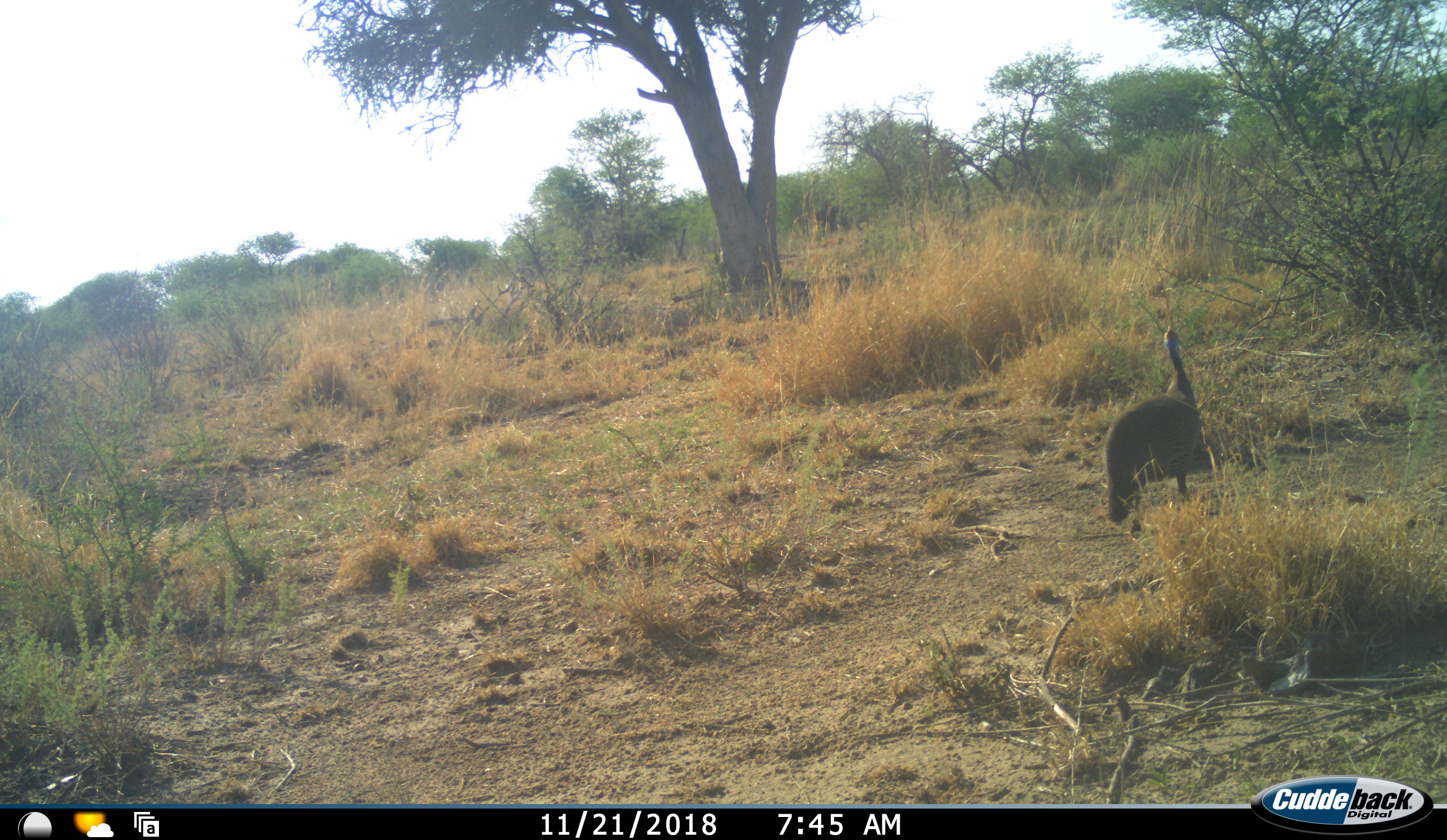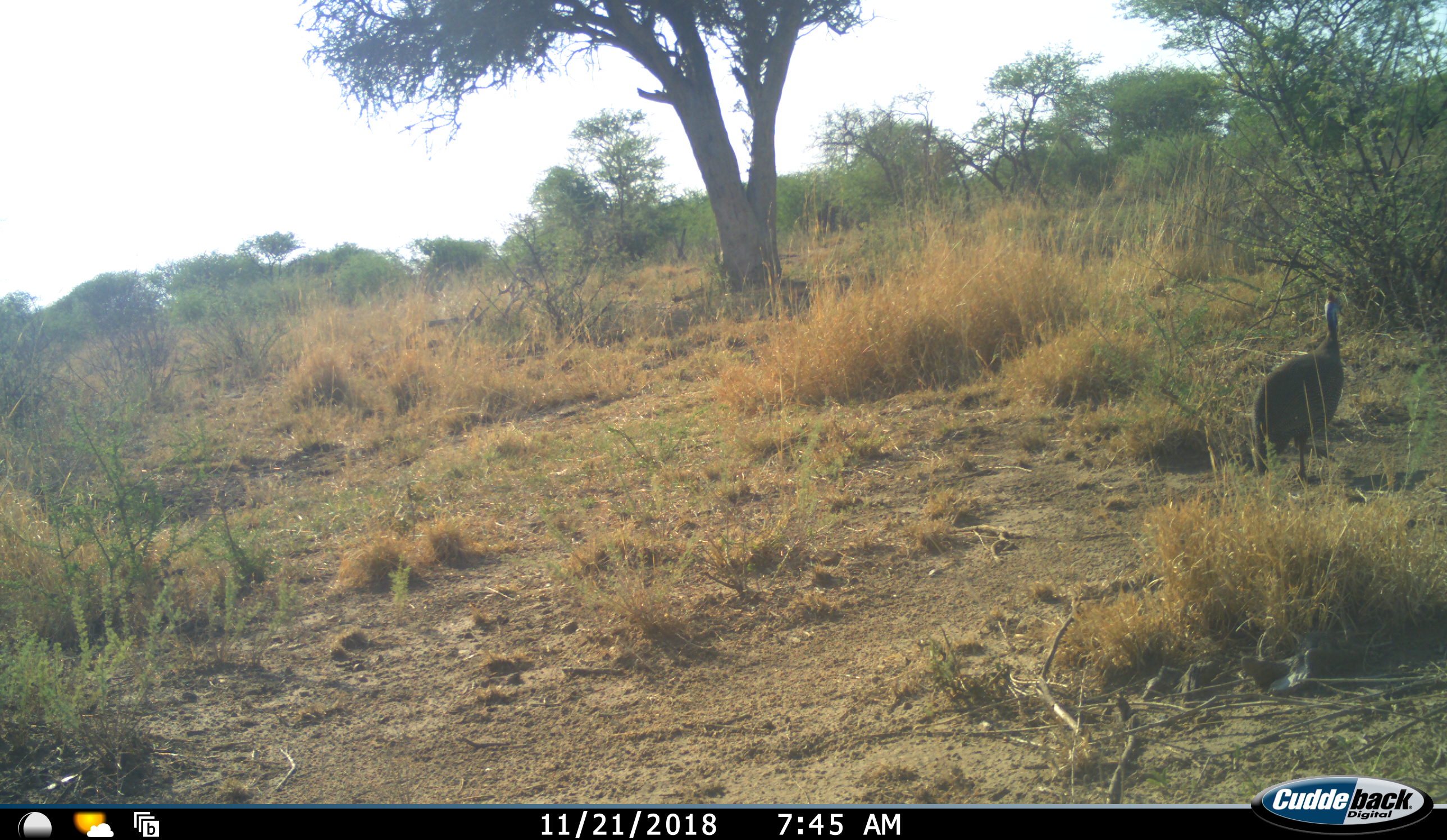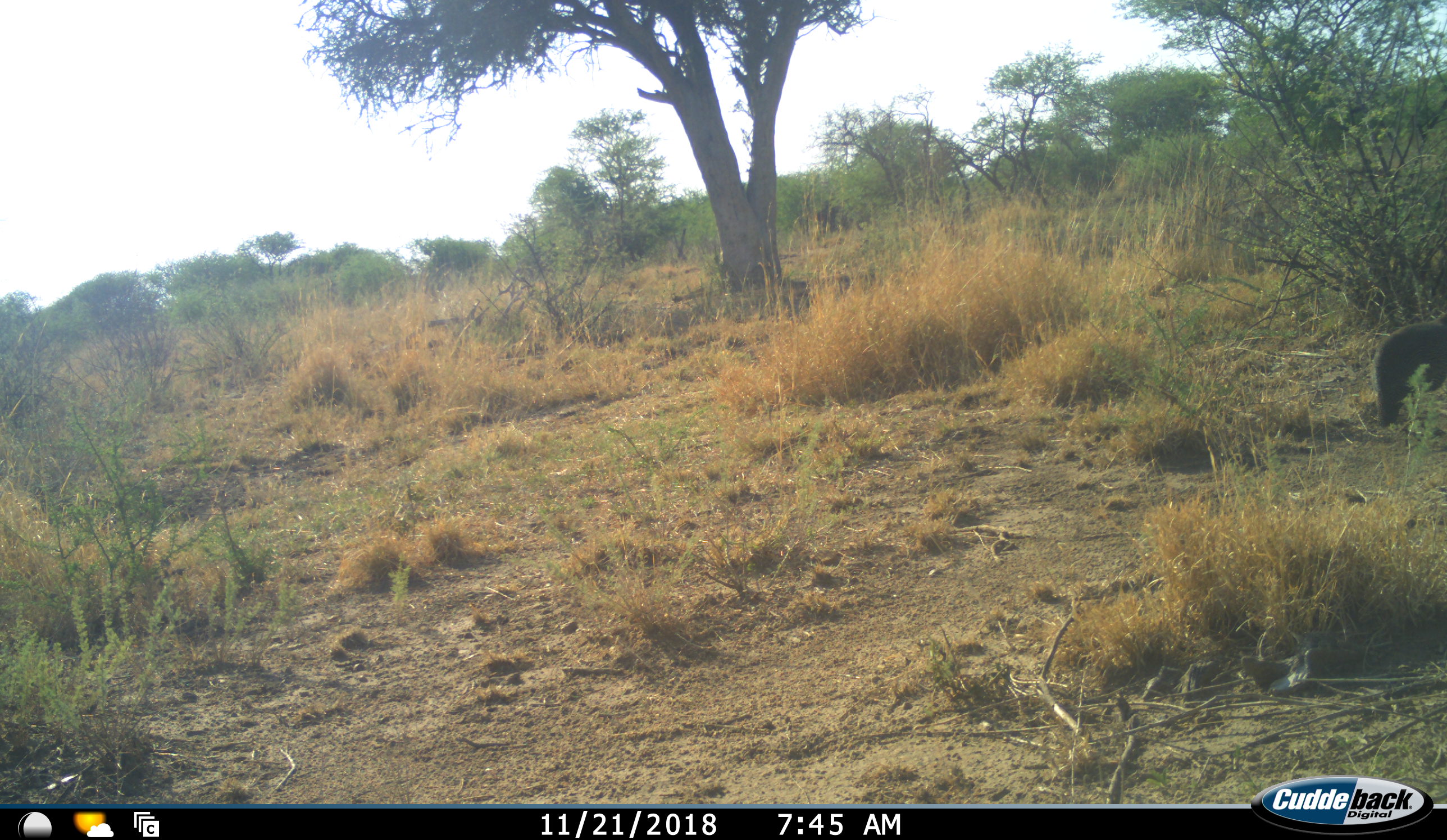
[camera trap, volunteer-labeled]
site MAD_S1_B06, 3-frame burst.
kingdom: Animalia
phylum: Chordata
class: Aves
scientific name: Aves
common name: bird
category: birdother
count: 1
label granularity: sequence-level